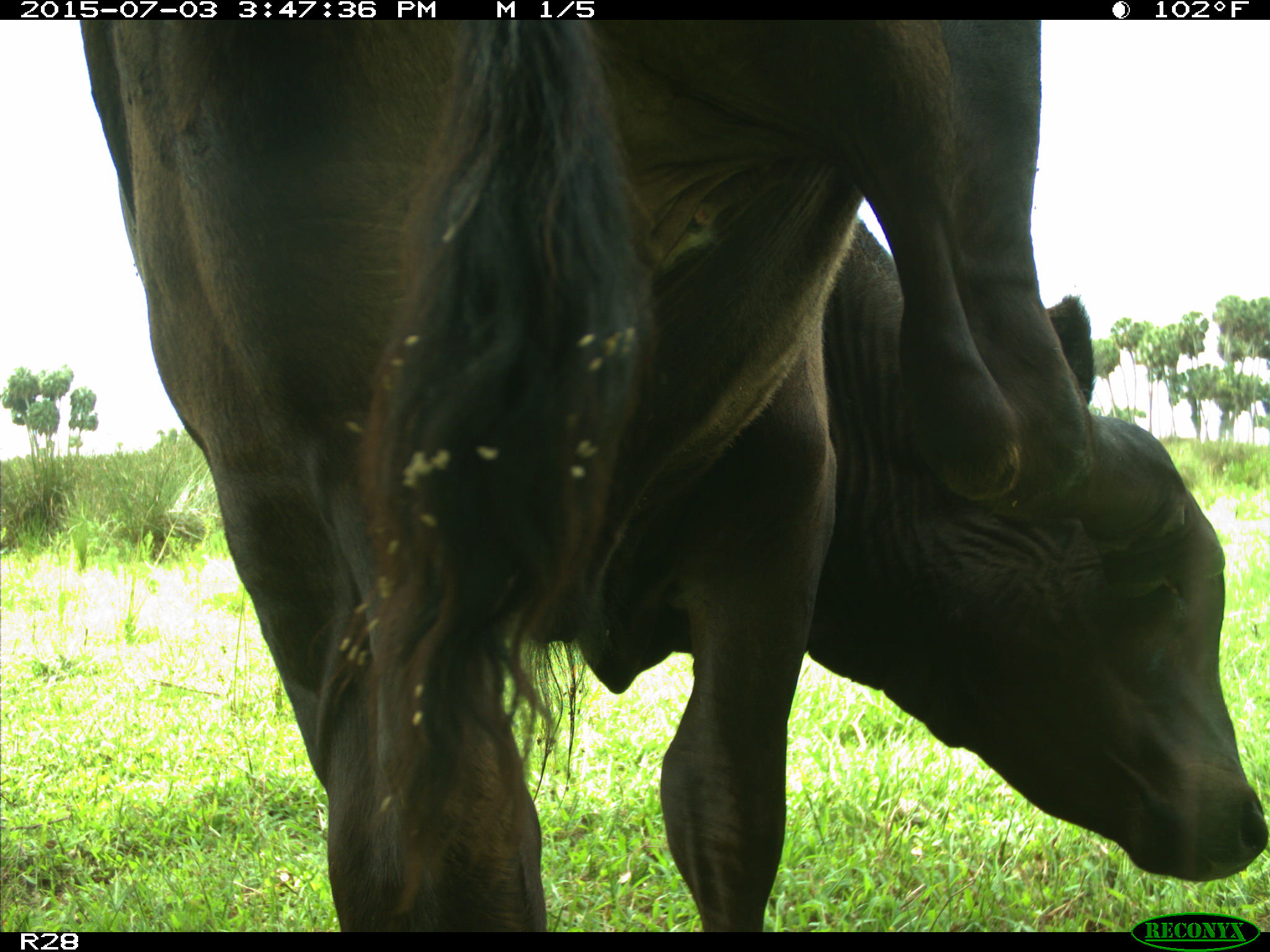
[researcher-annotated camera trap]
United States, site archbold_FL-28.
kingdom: Animalia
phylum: Chordata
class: Mammalia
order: Artiodactyla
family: Bovidae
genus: Bos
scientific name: Bos taurus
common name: domestic cow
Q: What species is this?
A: Bos taurus (domestic cow).